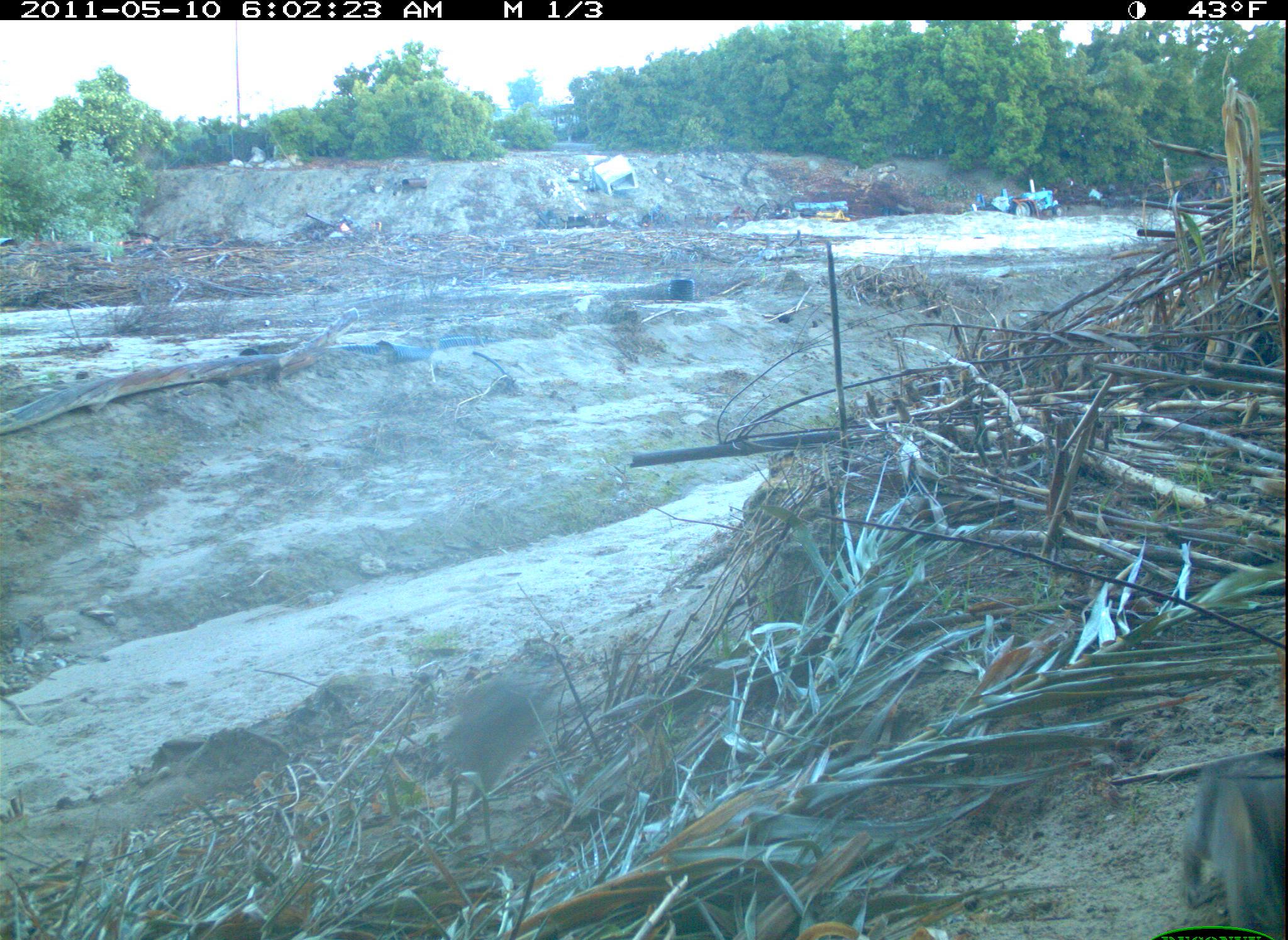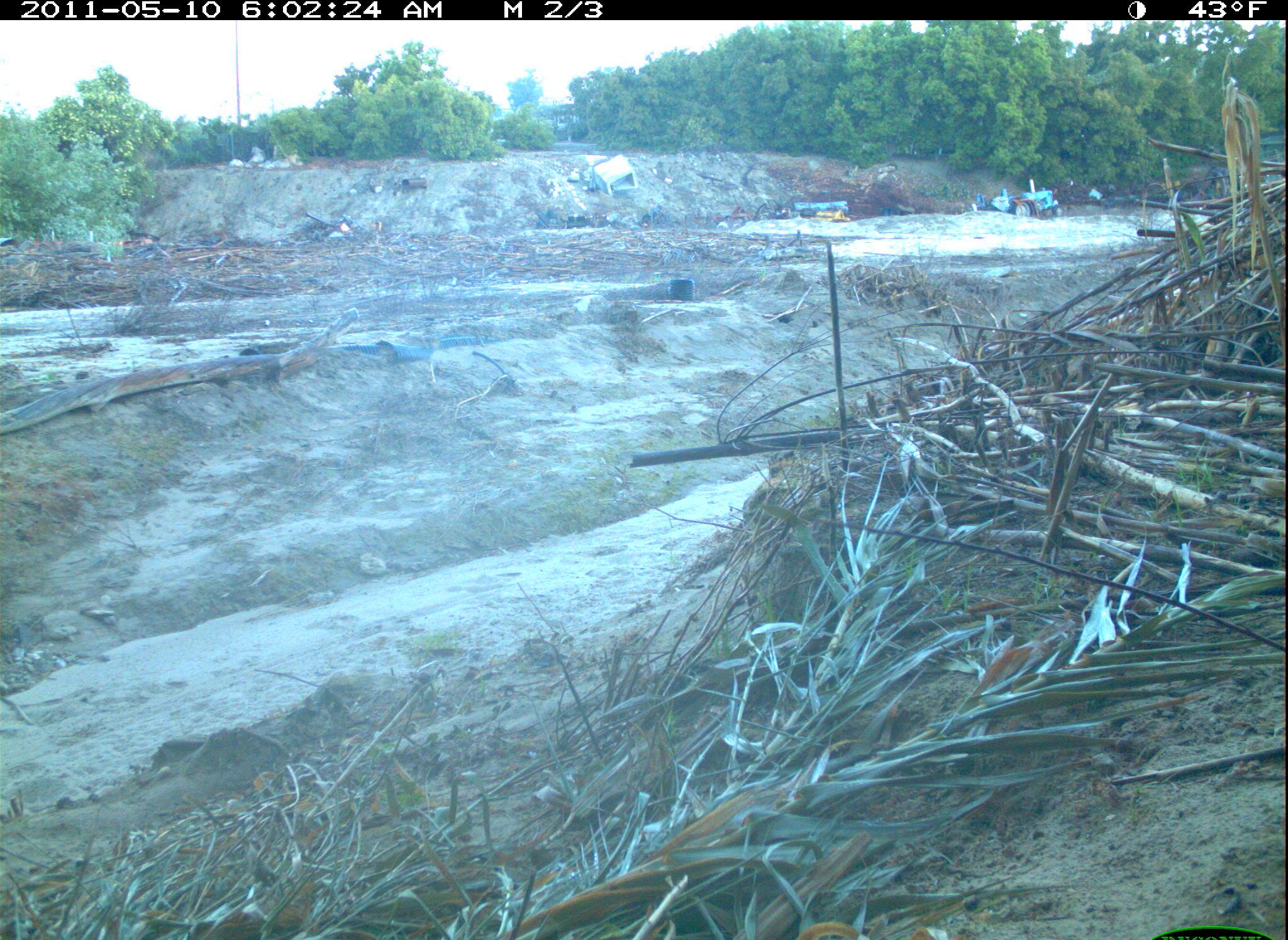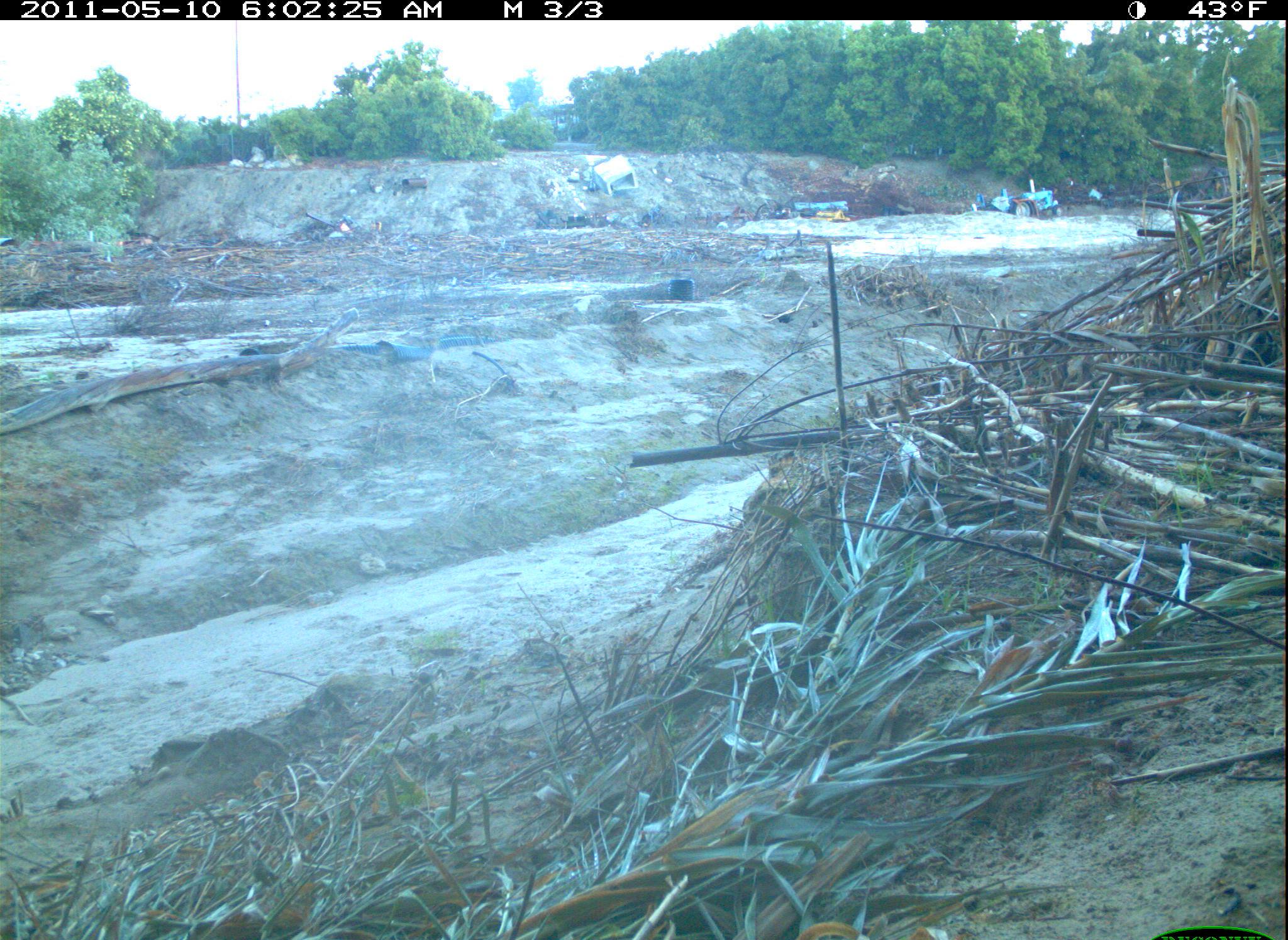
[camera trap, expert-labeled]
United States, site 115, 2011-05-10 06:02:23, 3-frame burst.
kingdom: Animalia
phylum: Chordata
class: Mammalia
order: Lagomorpha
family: Leporidae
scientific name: Leporidae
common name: rabbits and hares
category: rabbit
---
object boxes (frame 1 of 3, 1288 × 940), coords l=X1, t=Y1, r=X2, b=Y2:
rabbit: l=409, t=660, r=576, b=857